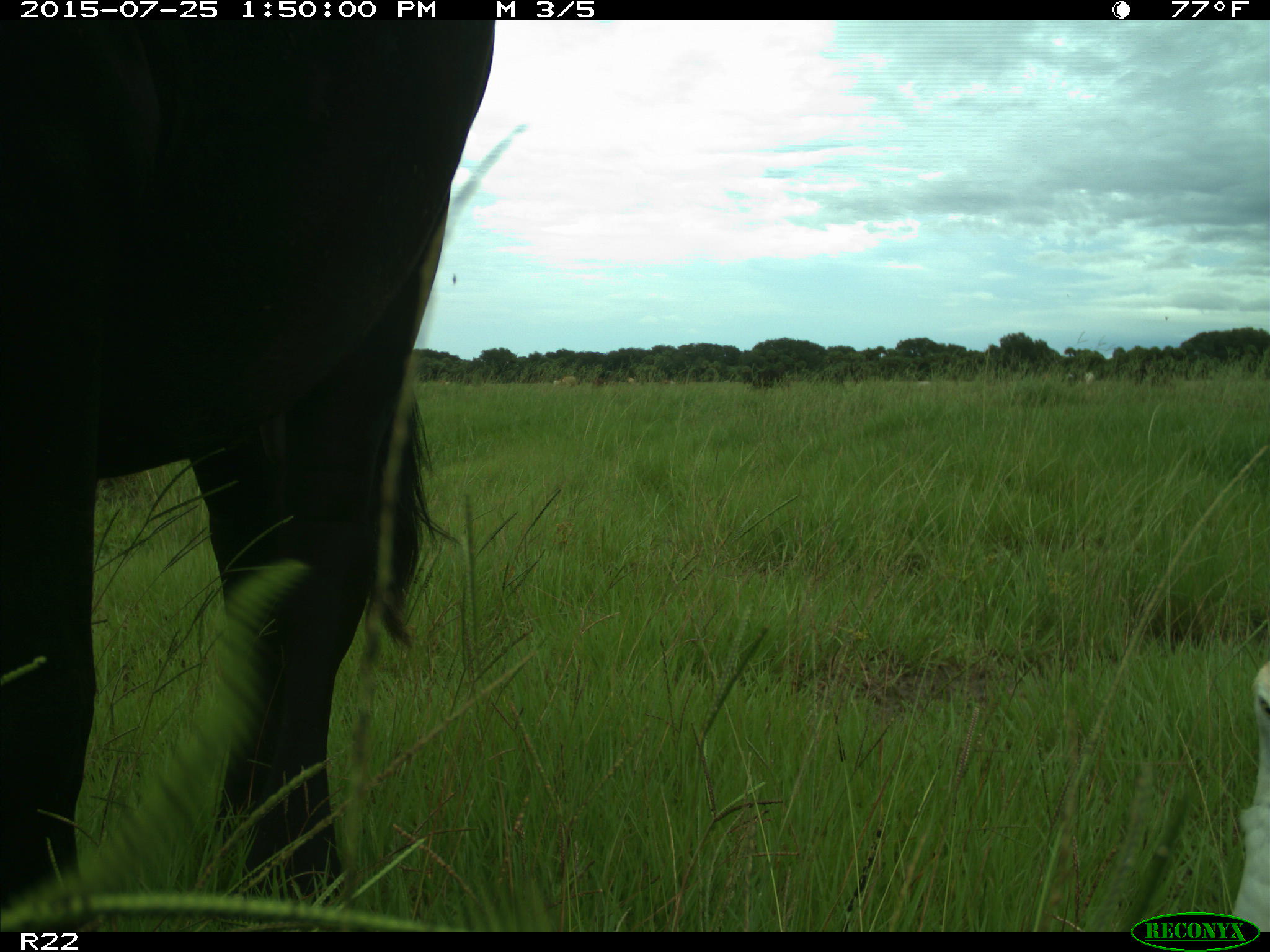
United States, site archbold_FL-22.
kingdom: Animalia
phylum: Chordata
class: Mammalia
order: Artiodactyla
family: Bovidae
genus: Bos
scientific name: Bos taurus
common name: domestic cow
Bos taurus (domestic cow).